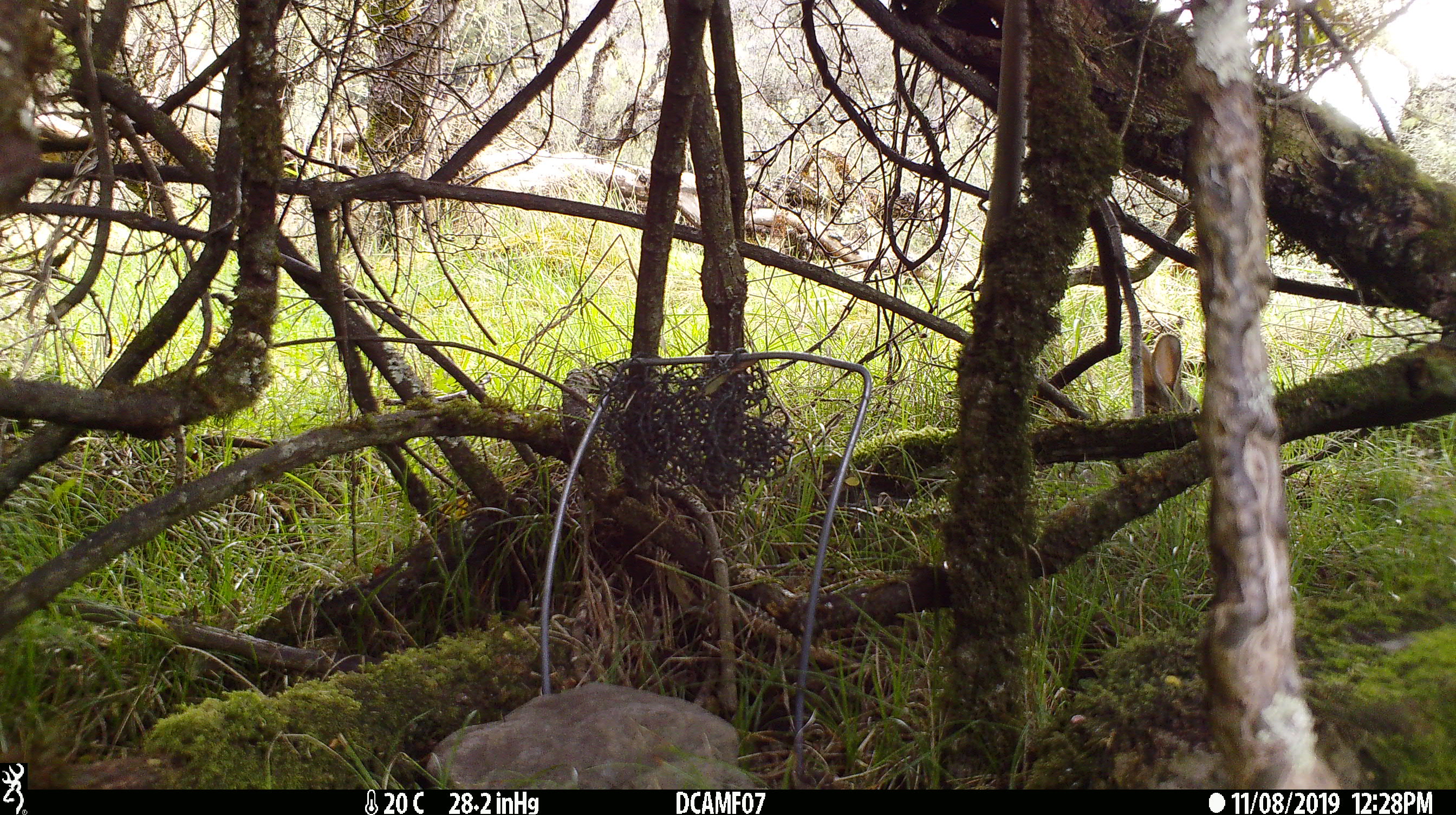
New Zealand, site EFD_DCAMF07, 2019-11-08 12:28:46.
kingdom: Animalia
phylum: Chordata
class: Mammalia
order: Lagomorpha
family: Leporidae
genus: Oryctolagus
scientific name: Oryctolagus cuniculus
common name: european rabbit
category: rabbit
Rabbit (european rabbit) (Oryctolagus cuniculus).